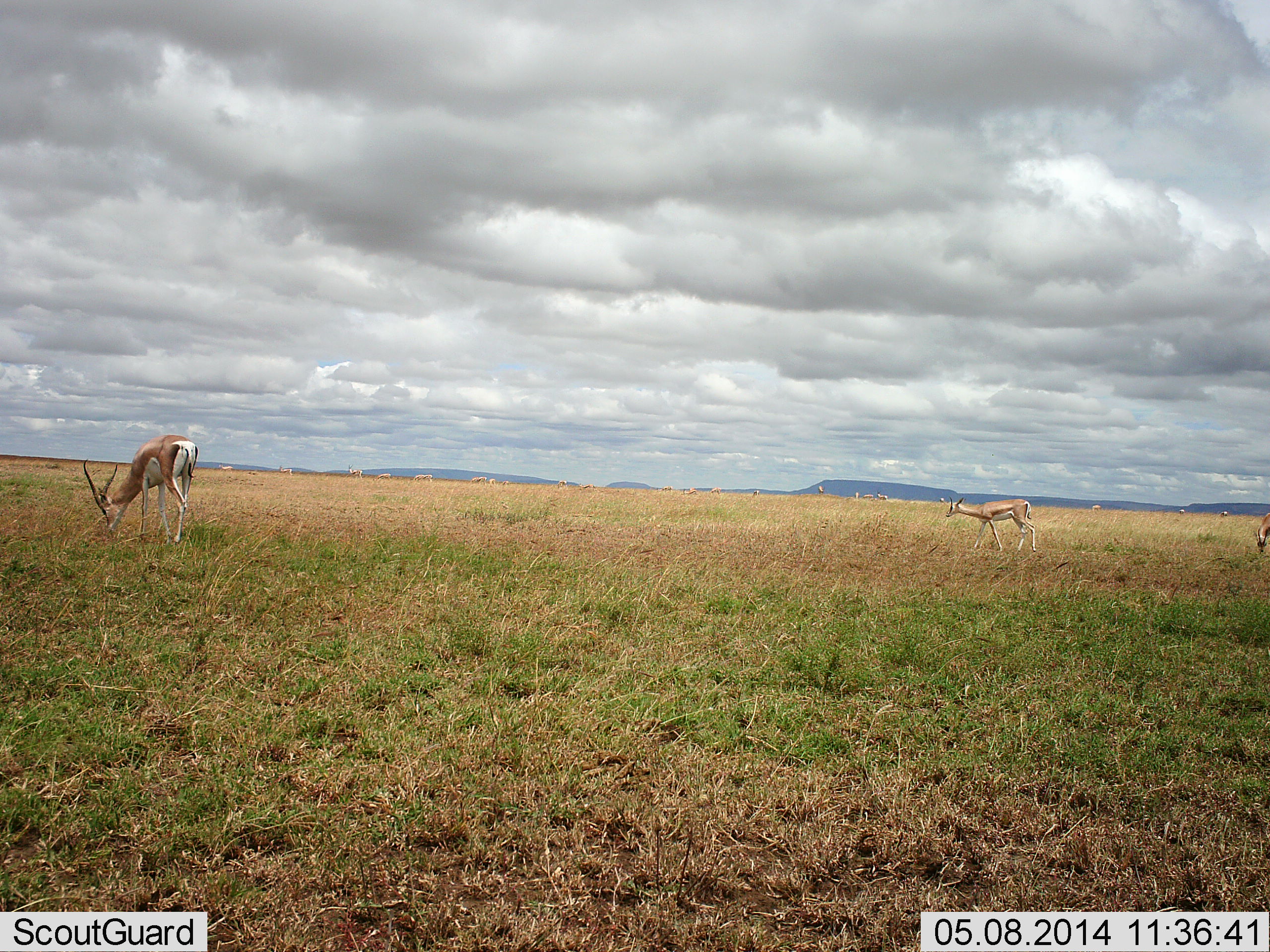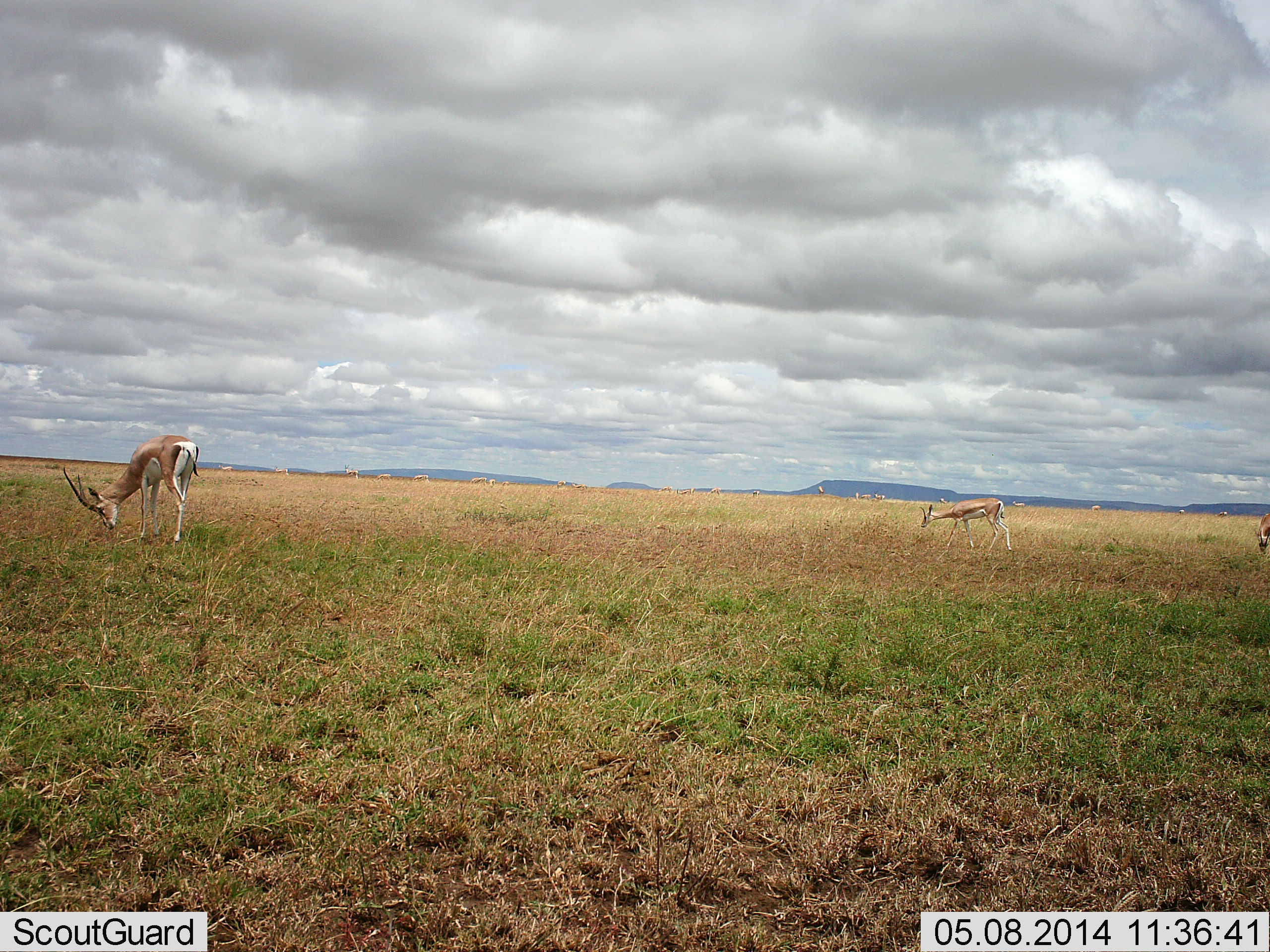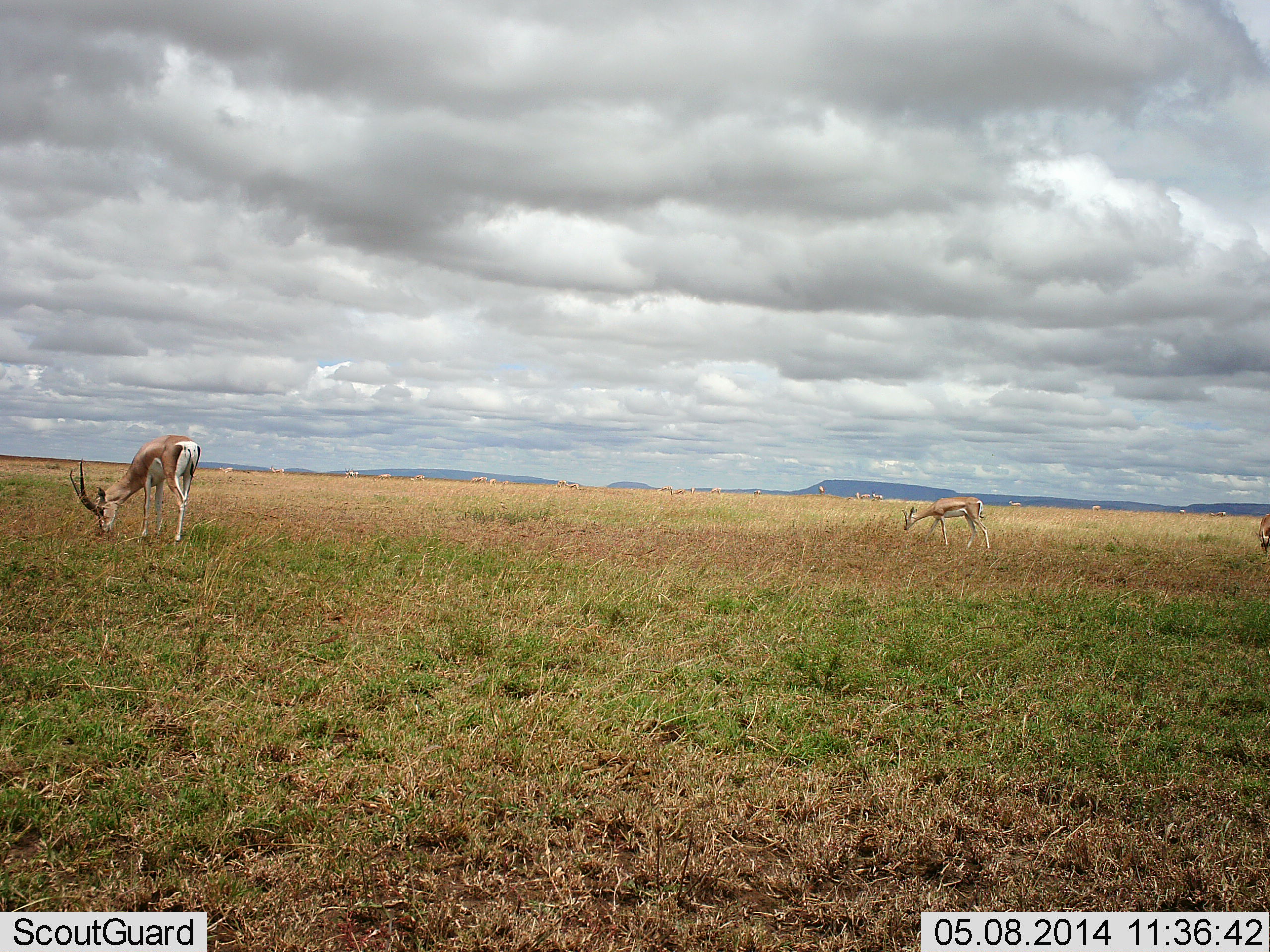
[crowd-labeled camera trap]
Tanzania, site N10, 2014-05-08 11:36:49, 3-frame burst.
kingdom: Animalia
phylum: Chordata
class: Mammalia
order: Artiodactyla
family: Bovidae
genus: Nanger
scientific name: Nanger granti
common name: grant's gazelle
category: gazellegrants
Gazellegrants (grant's gazelle) (Nanger granti), count 2. Behavior (volunteer vote fractions): standing 25%, resting 0%, moving 33%, interacting 0%. Young present (vote fraction): 0%. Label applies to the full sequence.